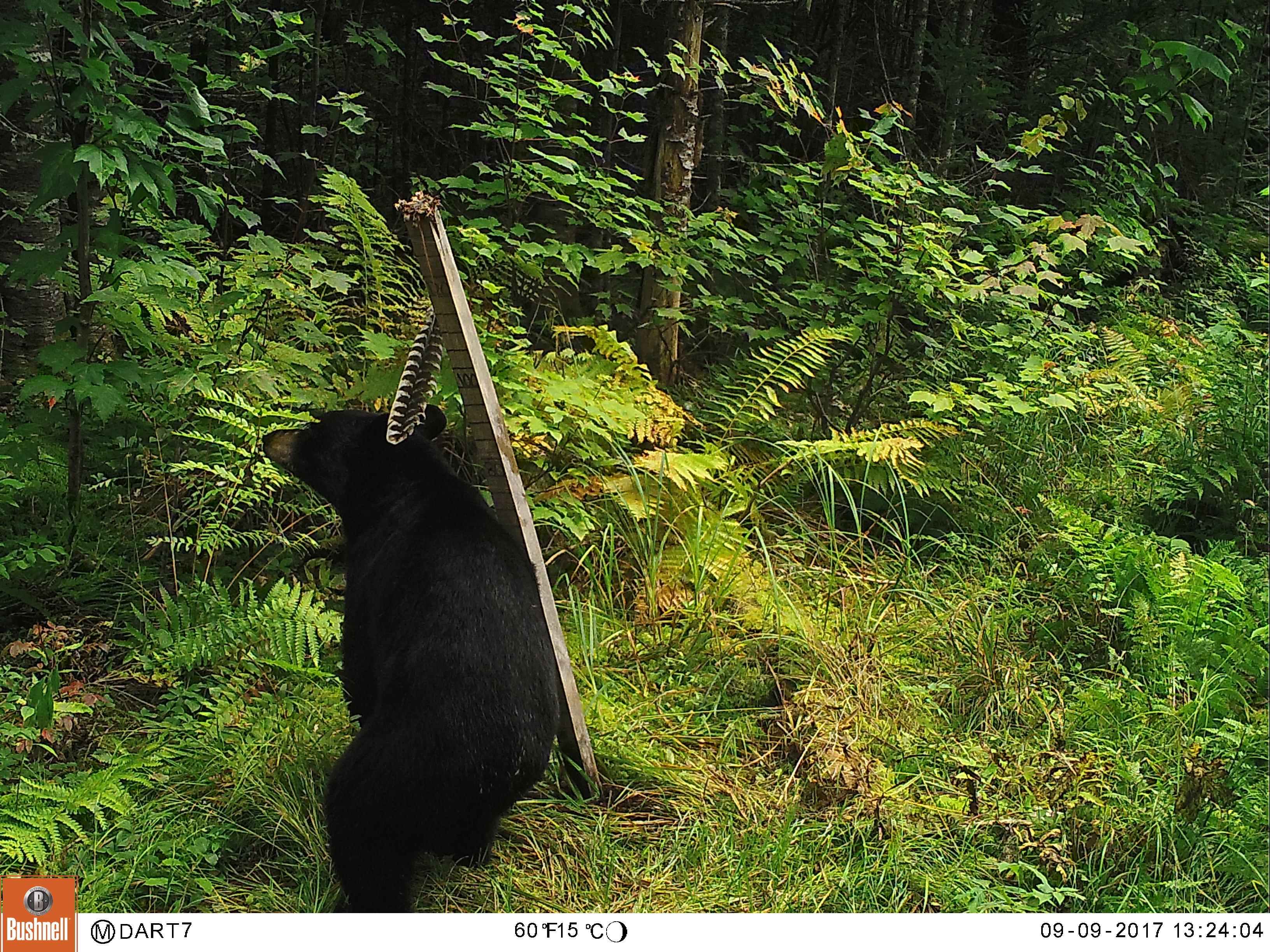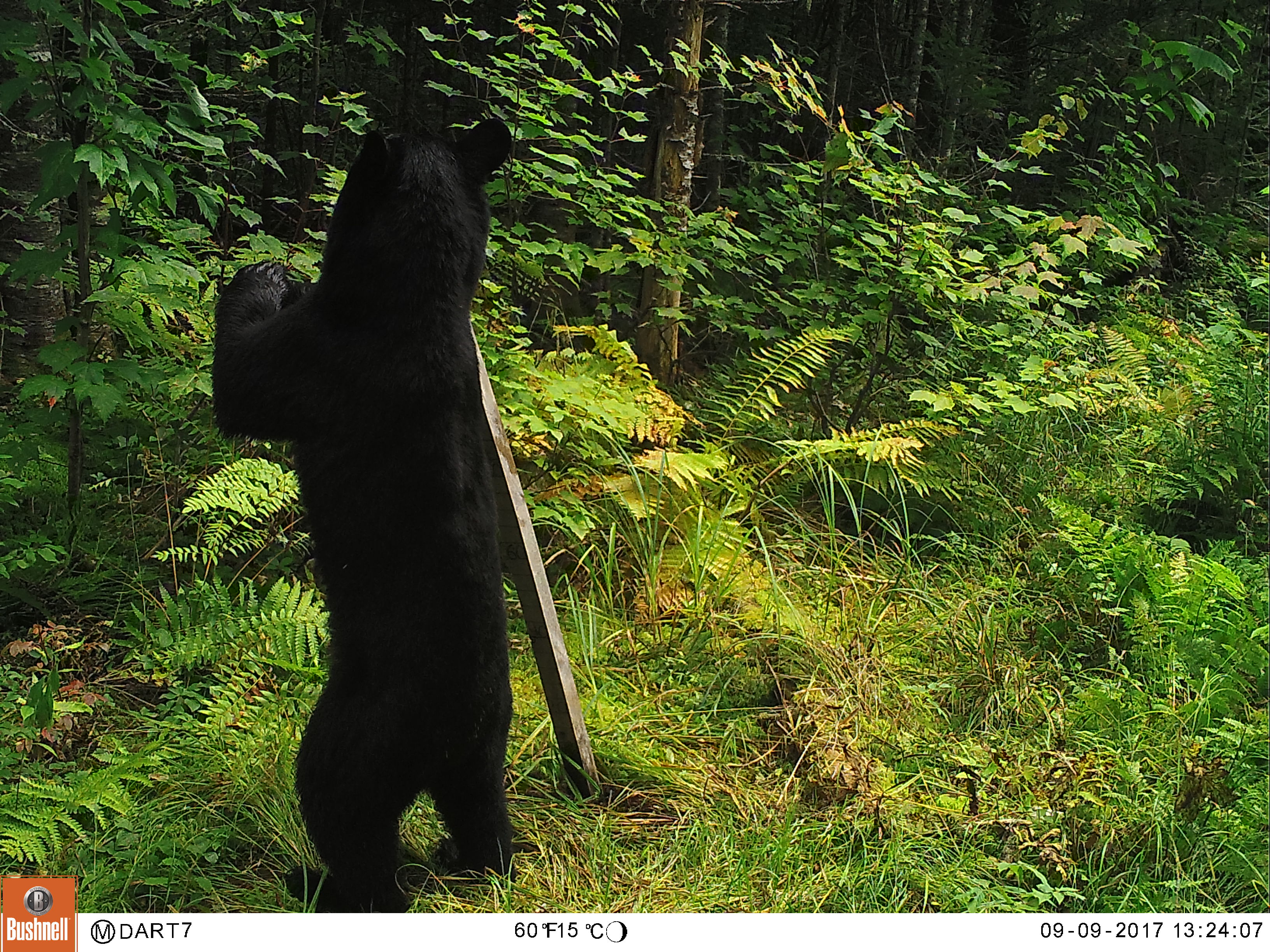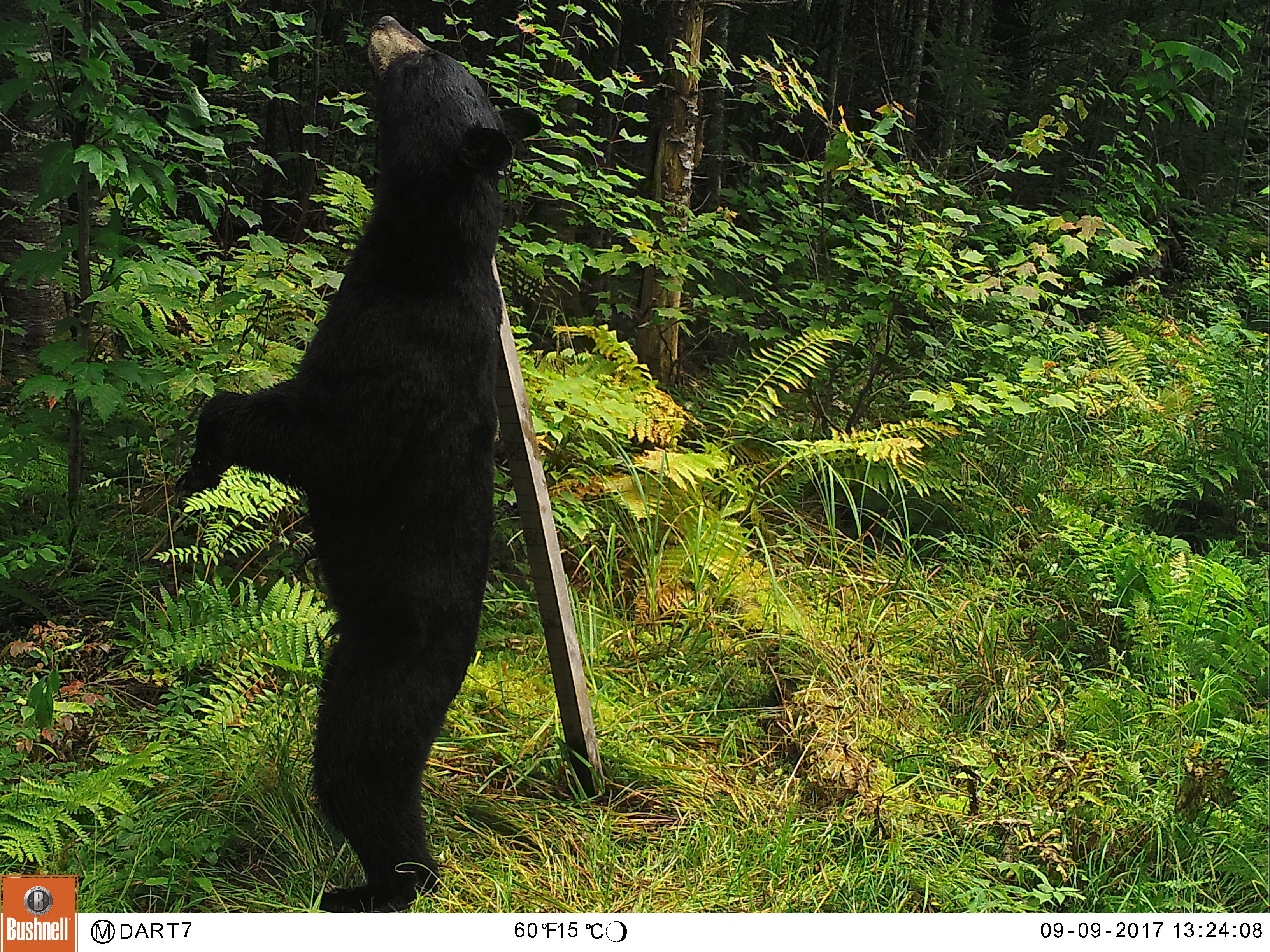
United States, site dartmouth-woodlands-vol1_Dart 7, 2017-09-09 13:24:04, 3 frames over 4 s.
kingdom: Animalia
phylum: Chordata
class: Mammalia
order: Carnivora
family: Ursidae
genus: Ursus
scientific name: Ursus americanus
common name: black bear